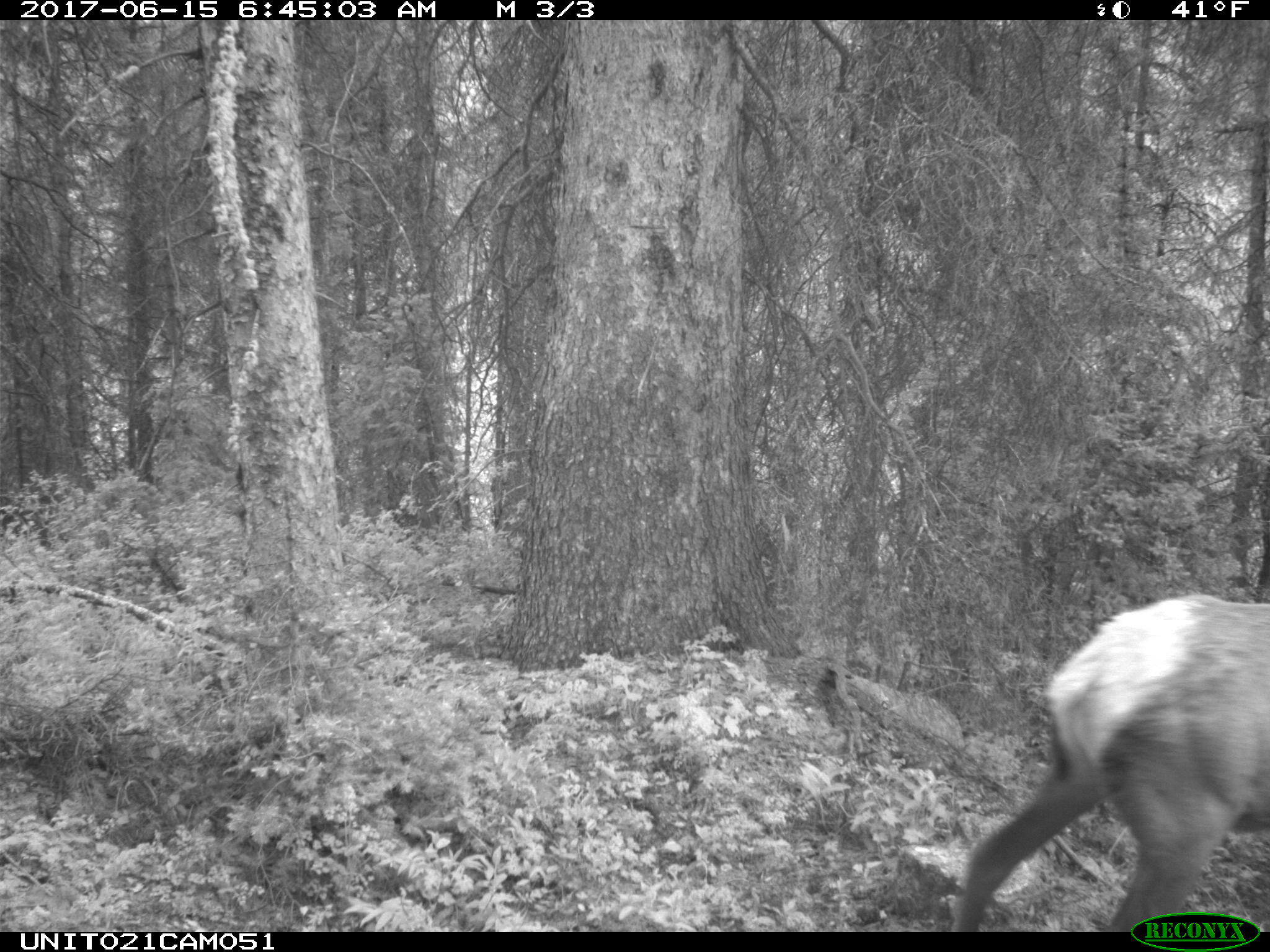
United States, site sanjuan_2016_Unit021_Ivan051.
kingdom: Animalia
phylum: Chordata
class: Mammalia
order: Artiodactyla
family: Cervidae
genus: Cervus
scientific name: Cervus elaphus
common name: red deer